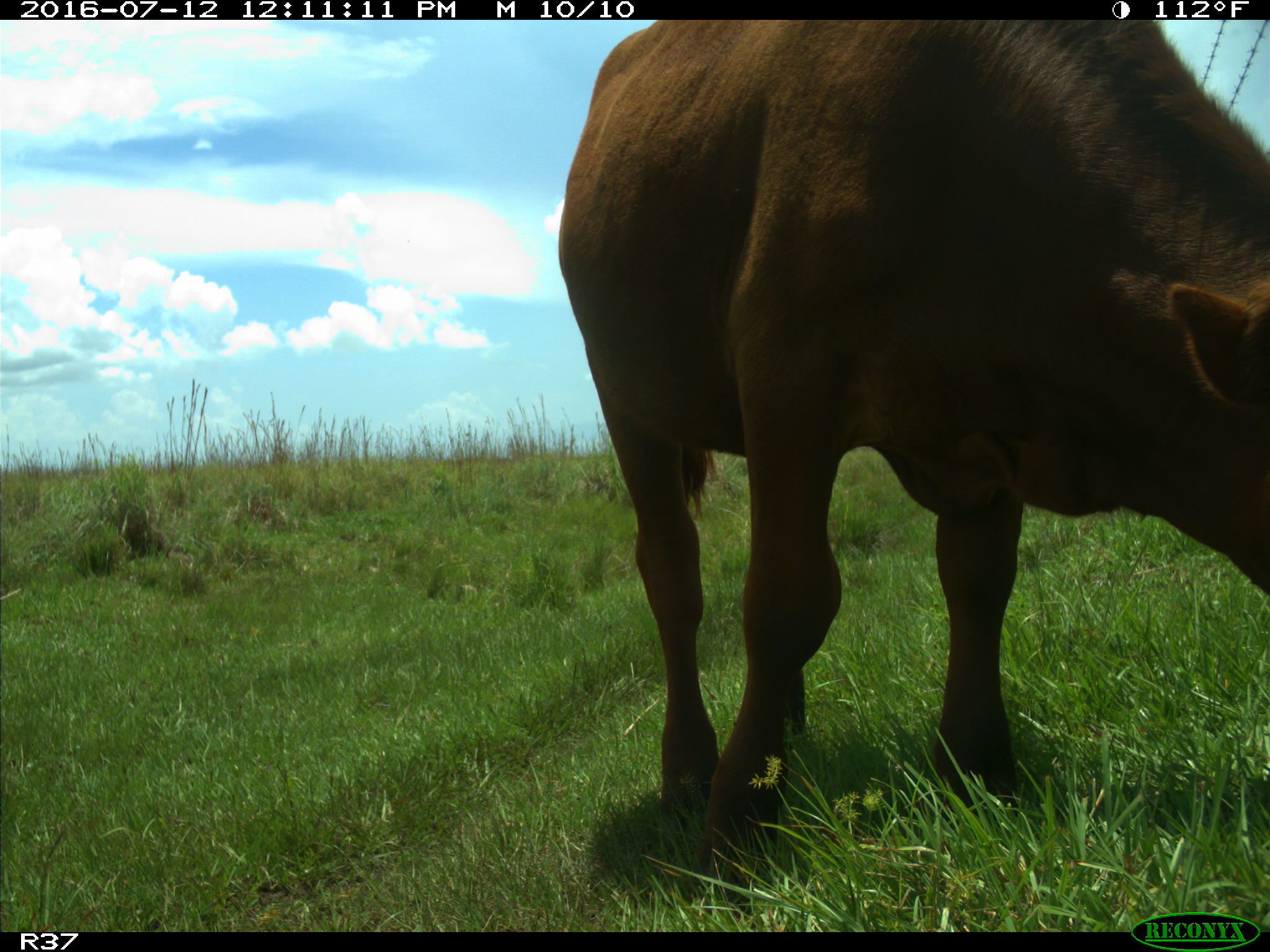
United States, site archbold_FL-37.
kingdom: Animalia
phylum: Chordata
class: Mammalia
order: Artiodactyla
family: Bovidae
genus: Bos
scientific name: Bos taurus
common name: domestic cow